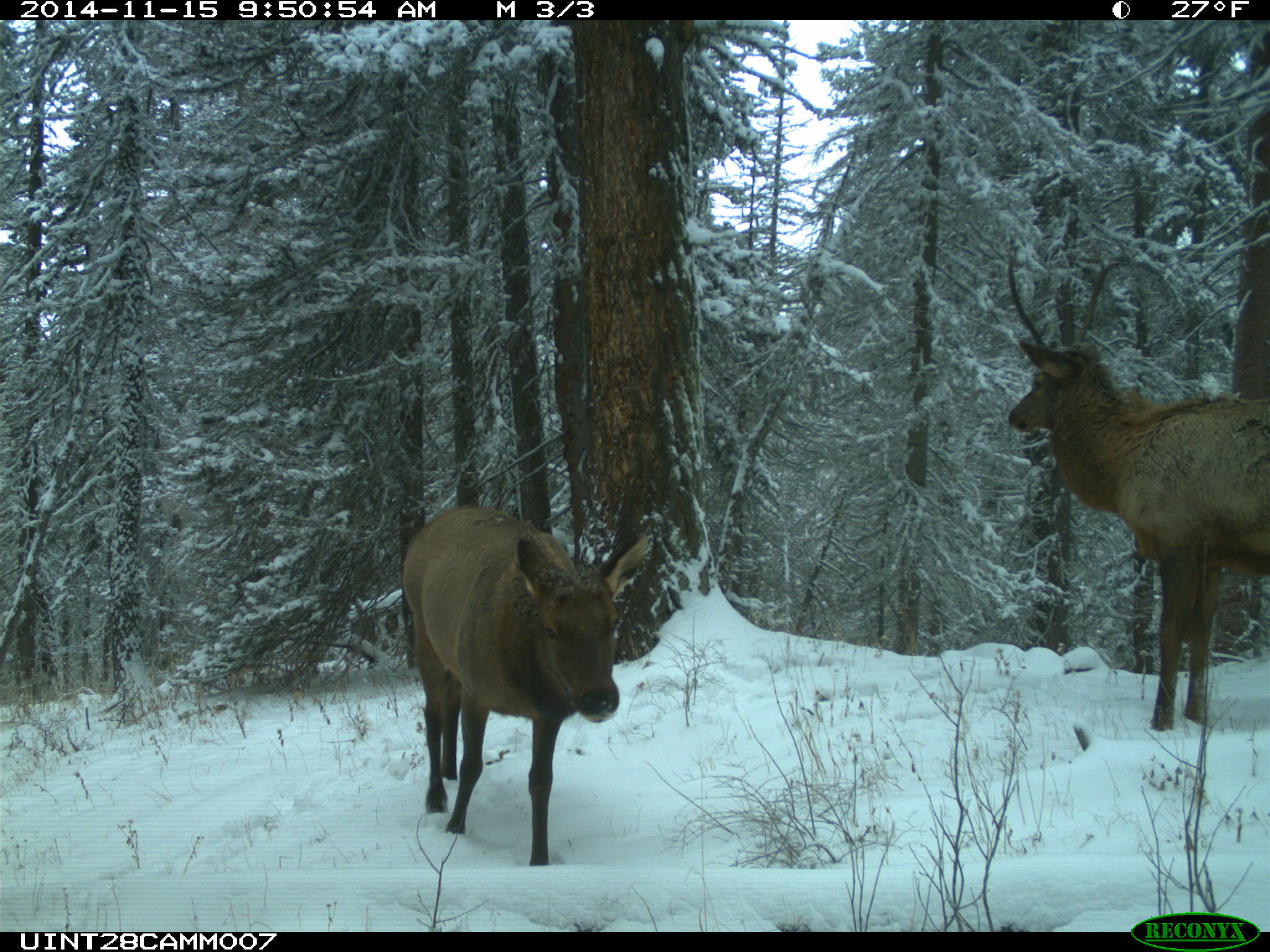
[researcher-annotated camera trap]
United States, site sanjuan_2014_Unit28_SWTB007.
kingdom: Animalia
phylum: Chordata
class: Mammalia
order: Artiodactyla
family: Cervidae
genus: Cervus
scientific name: Cervus elaphus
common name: red deer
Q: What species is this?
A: Cervus elaphus (red deer).